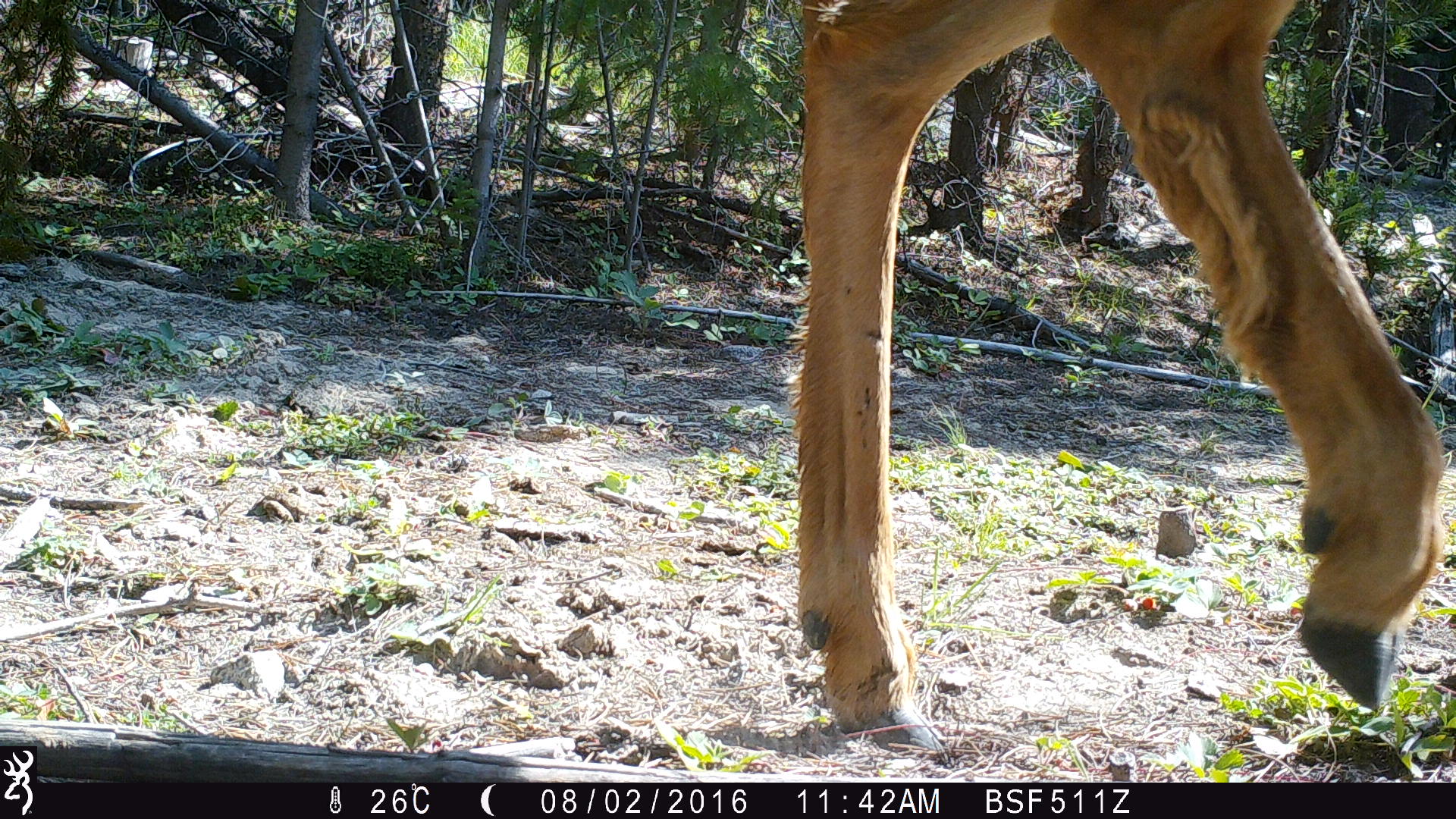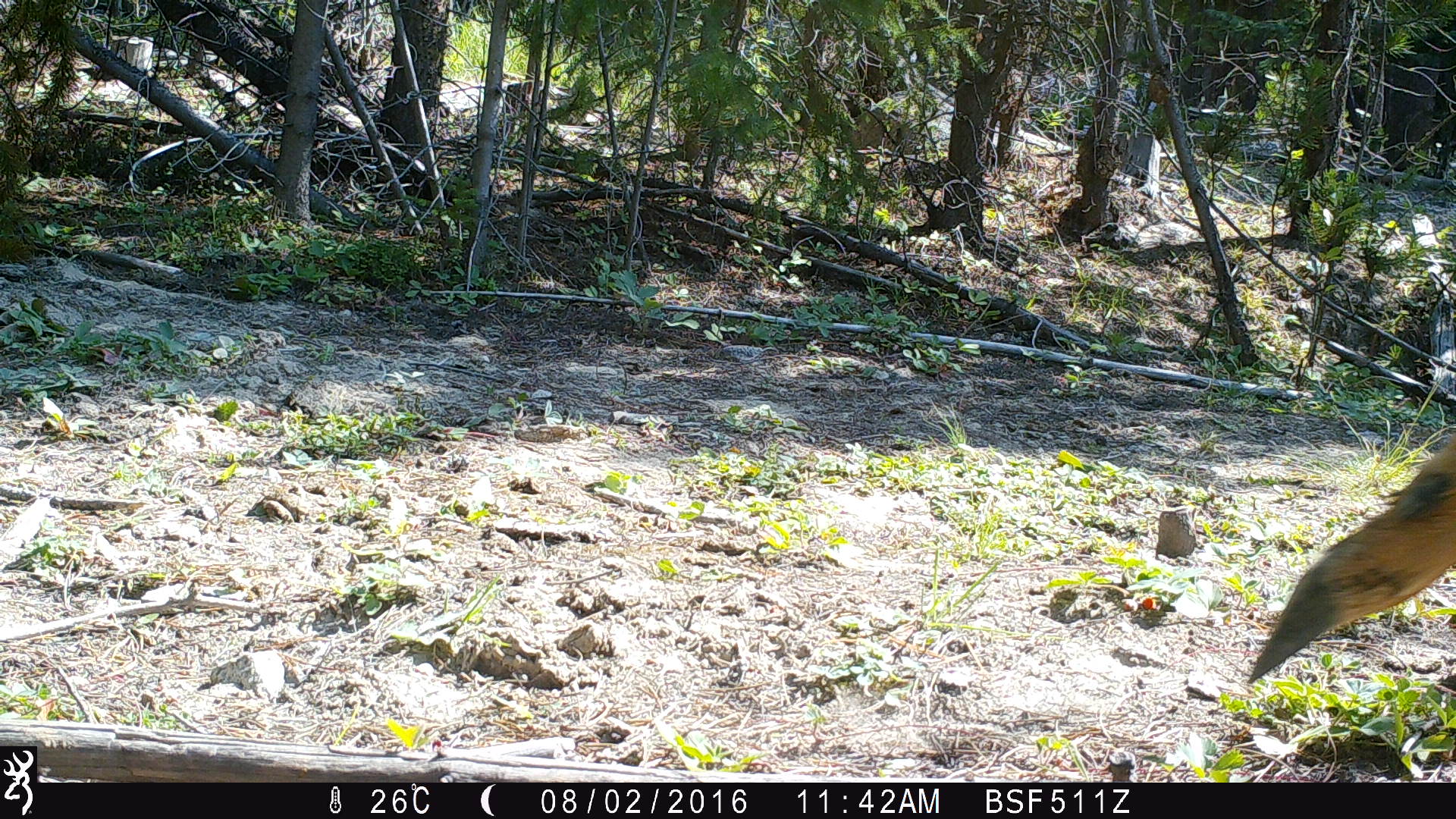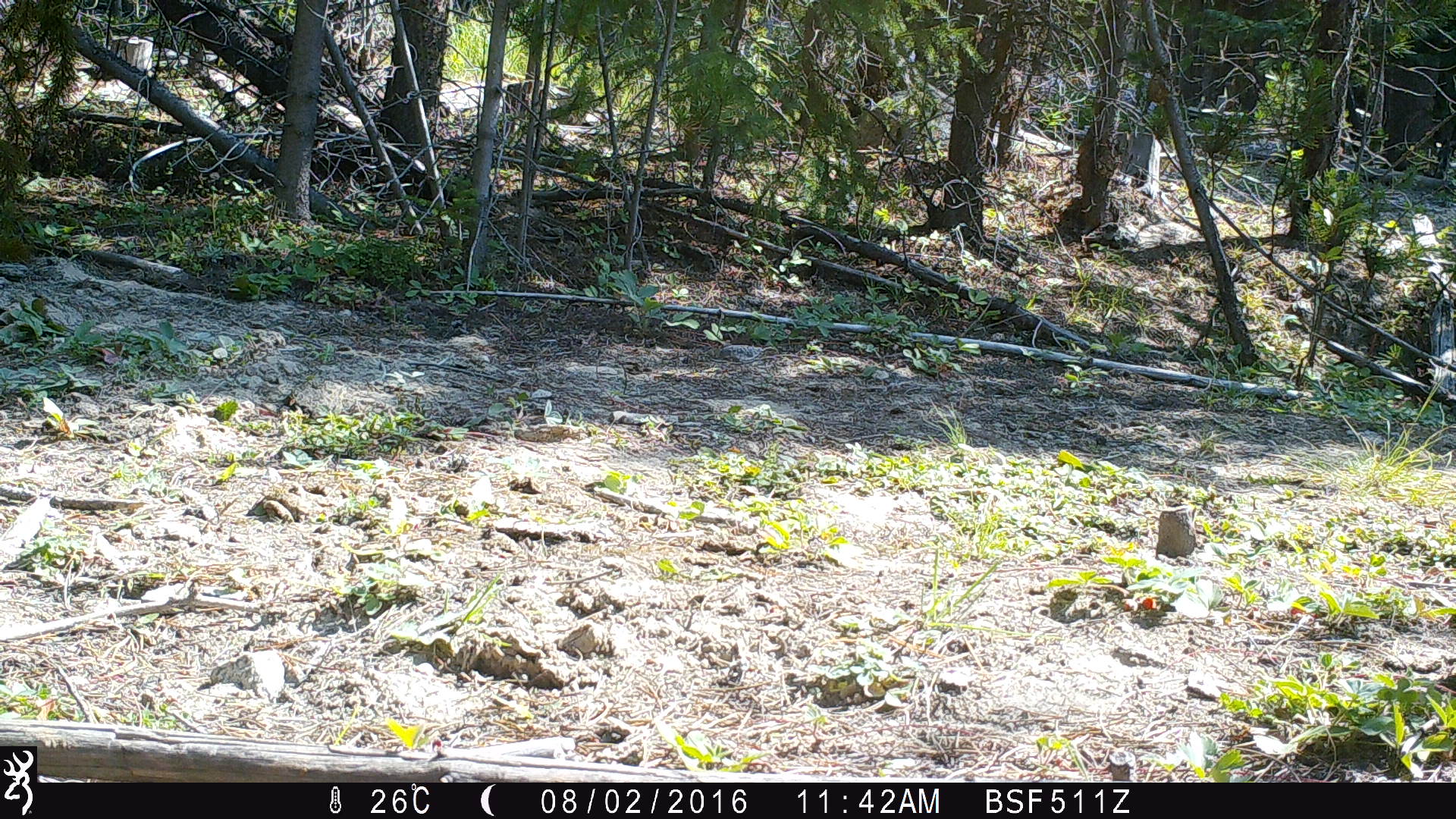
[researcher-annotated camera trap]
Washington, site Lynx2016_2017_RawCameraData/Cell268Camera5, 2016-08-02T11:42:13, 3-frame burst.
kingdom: Animalia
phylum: Chordata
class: Mammalia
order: Artiodactyla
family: Bovidae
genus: Bos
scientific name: Bos taurus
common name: domestic cattle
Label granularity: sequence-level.